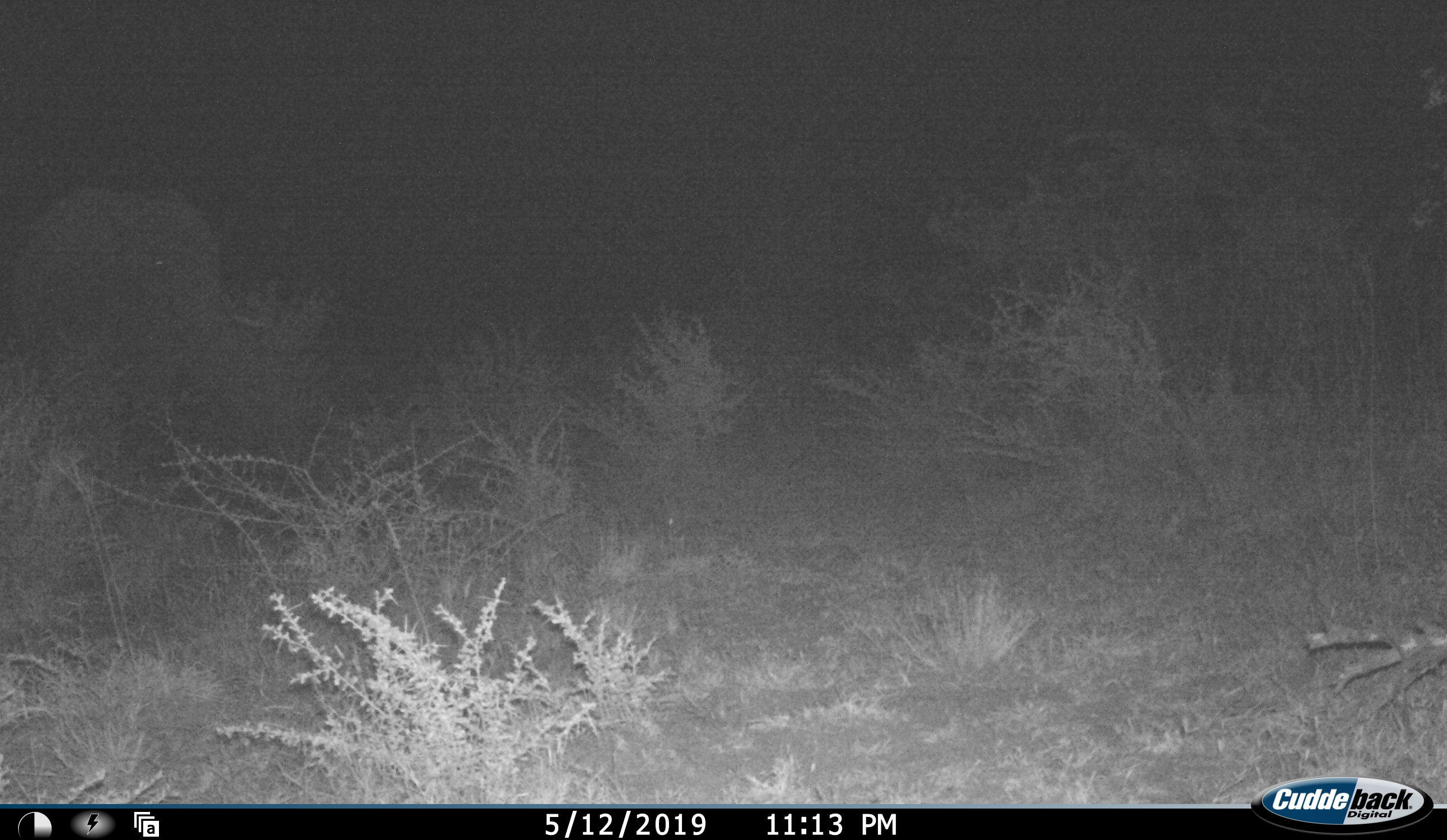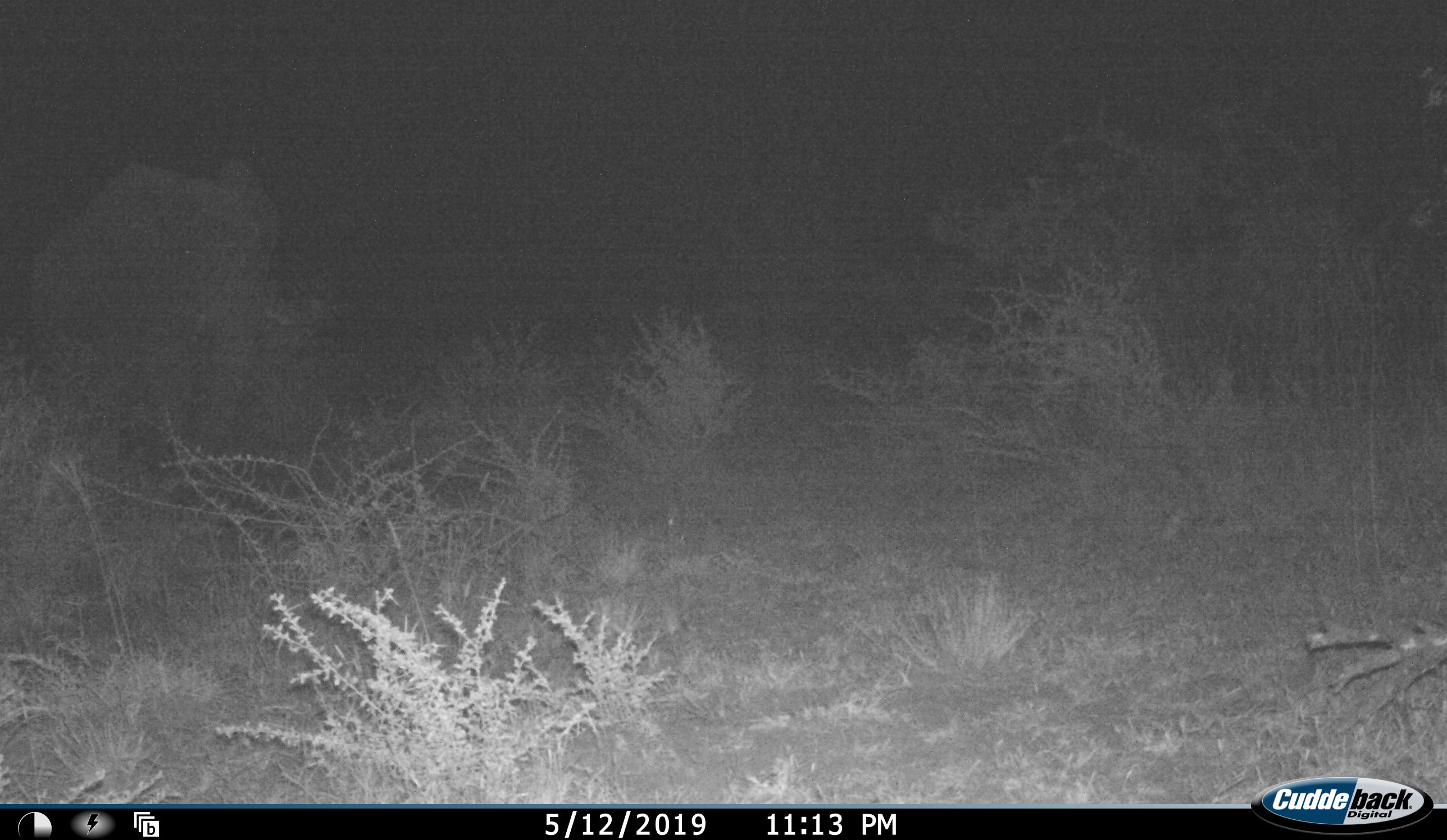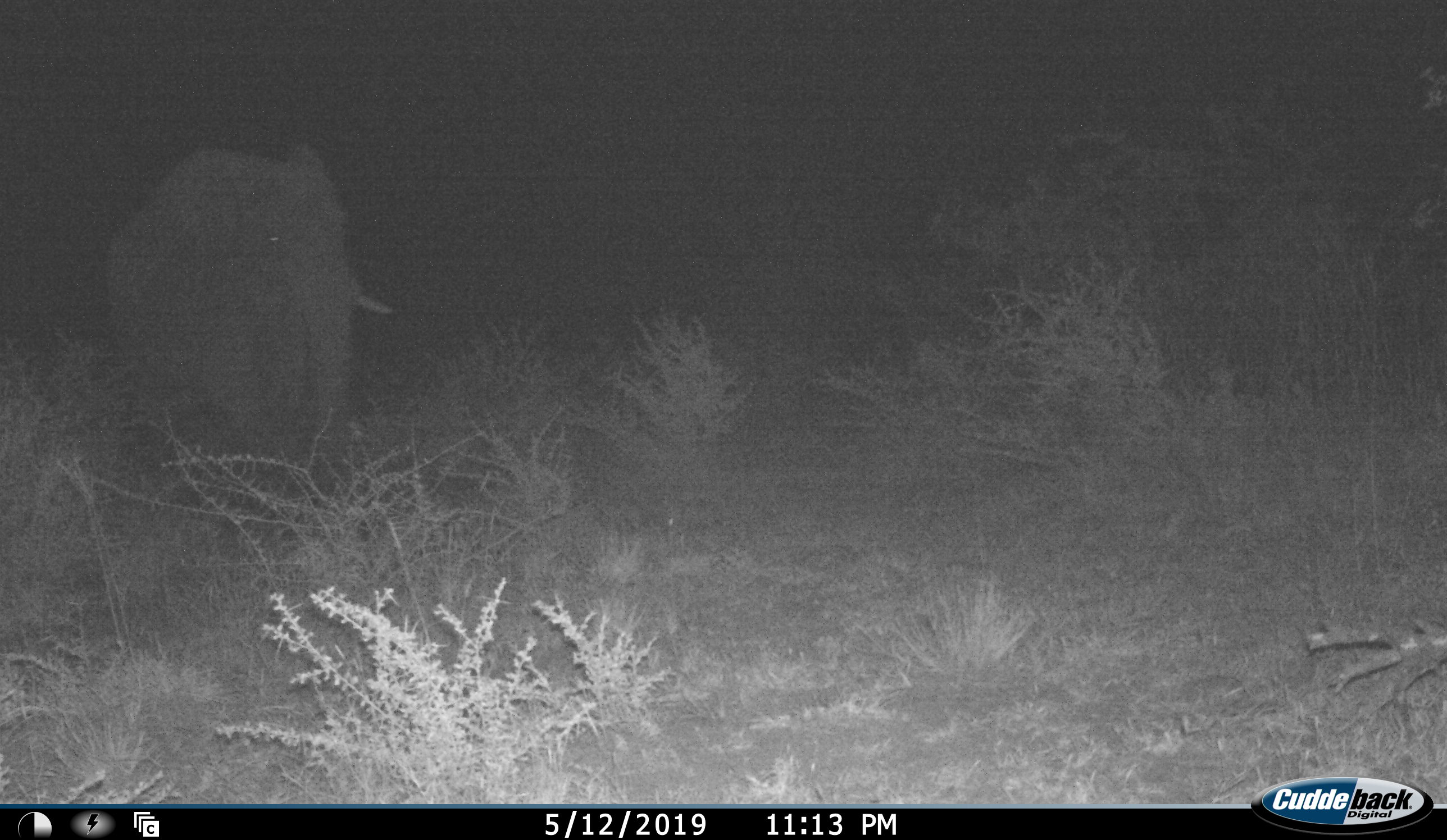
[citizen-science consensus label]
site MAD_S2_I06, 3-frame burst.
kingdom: Animalia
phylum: Chordata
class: Mammalia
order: Proboscidea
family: Elephantidae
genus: Loxodonta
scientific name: Loxodonta africana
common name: african bush elephant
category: elephant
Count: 1.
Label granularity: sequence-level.